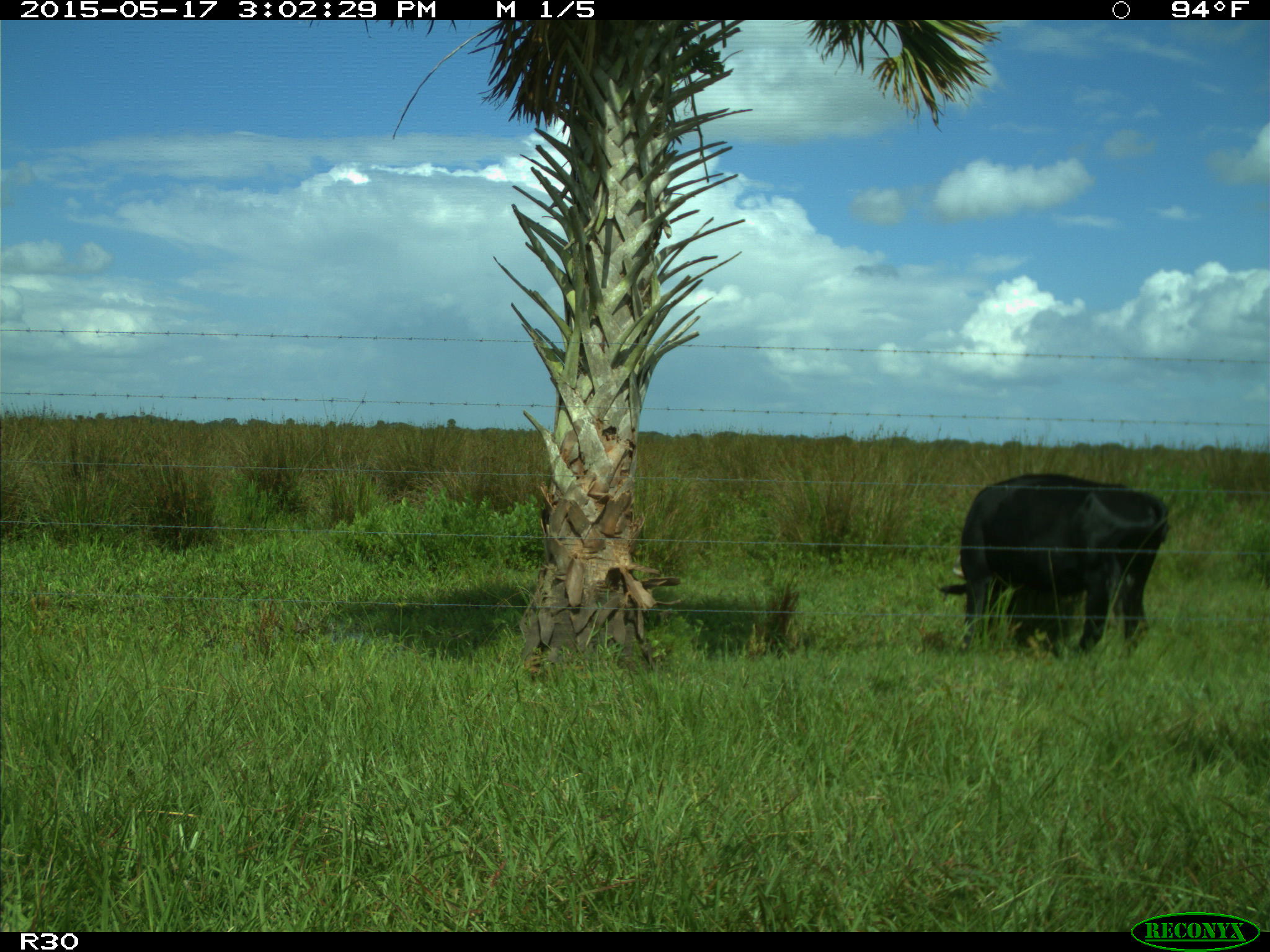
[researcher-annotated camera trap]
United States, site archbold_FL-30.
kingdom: Animalia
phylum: Chordata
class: Mammalia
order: Artiodactyla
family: Bovidae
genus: Bos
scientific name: Bos taurus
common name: domestic cow